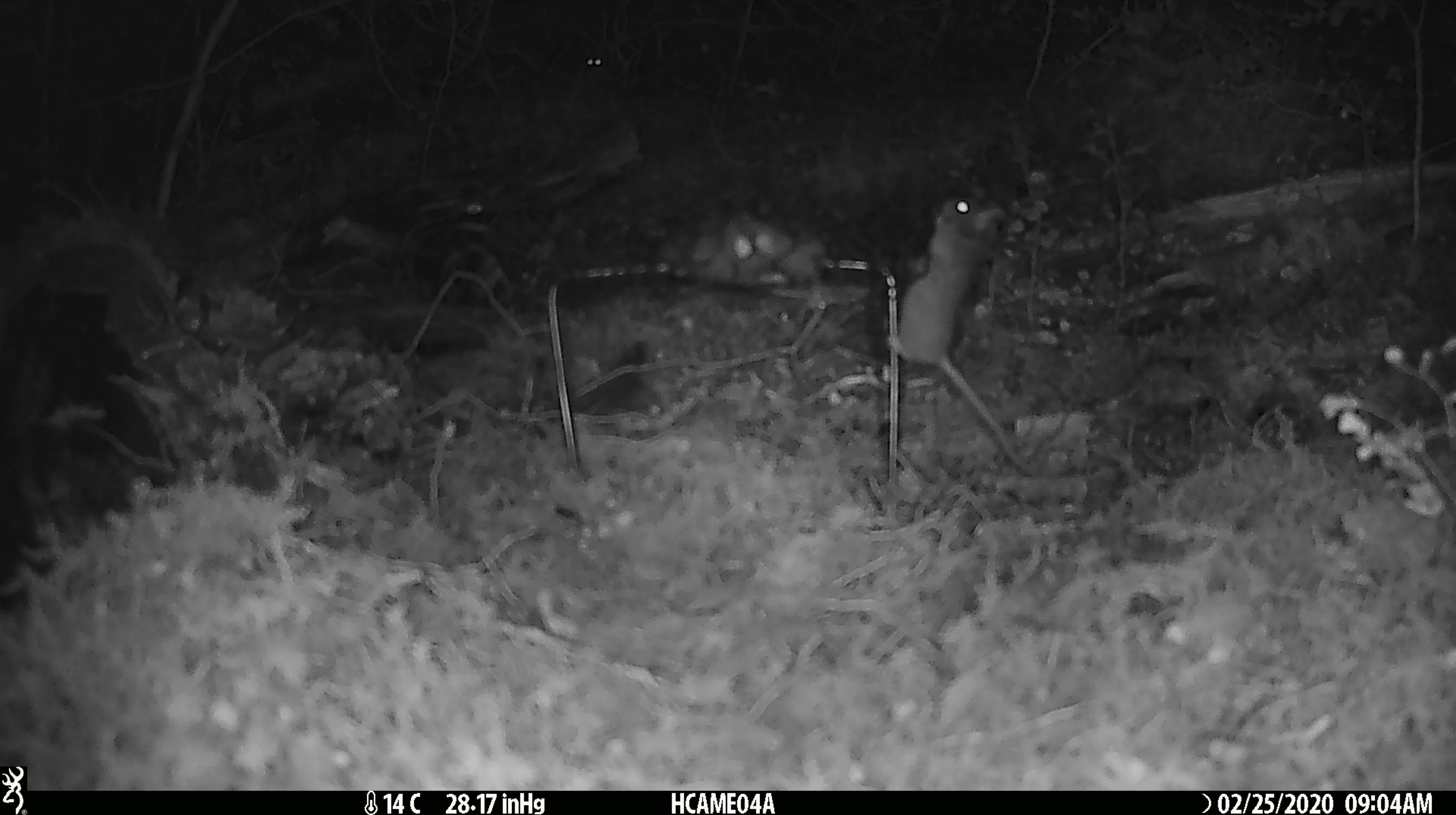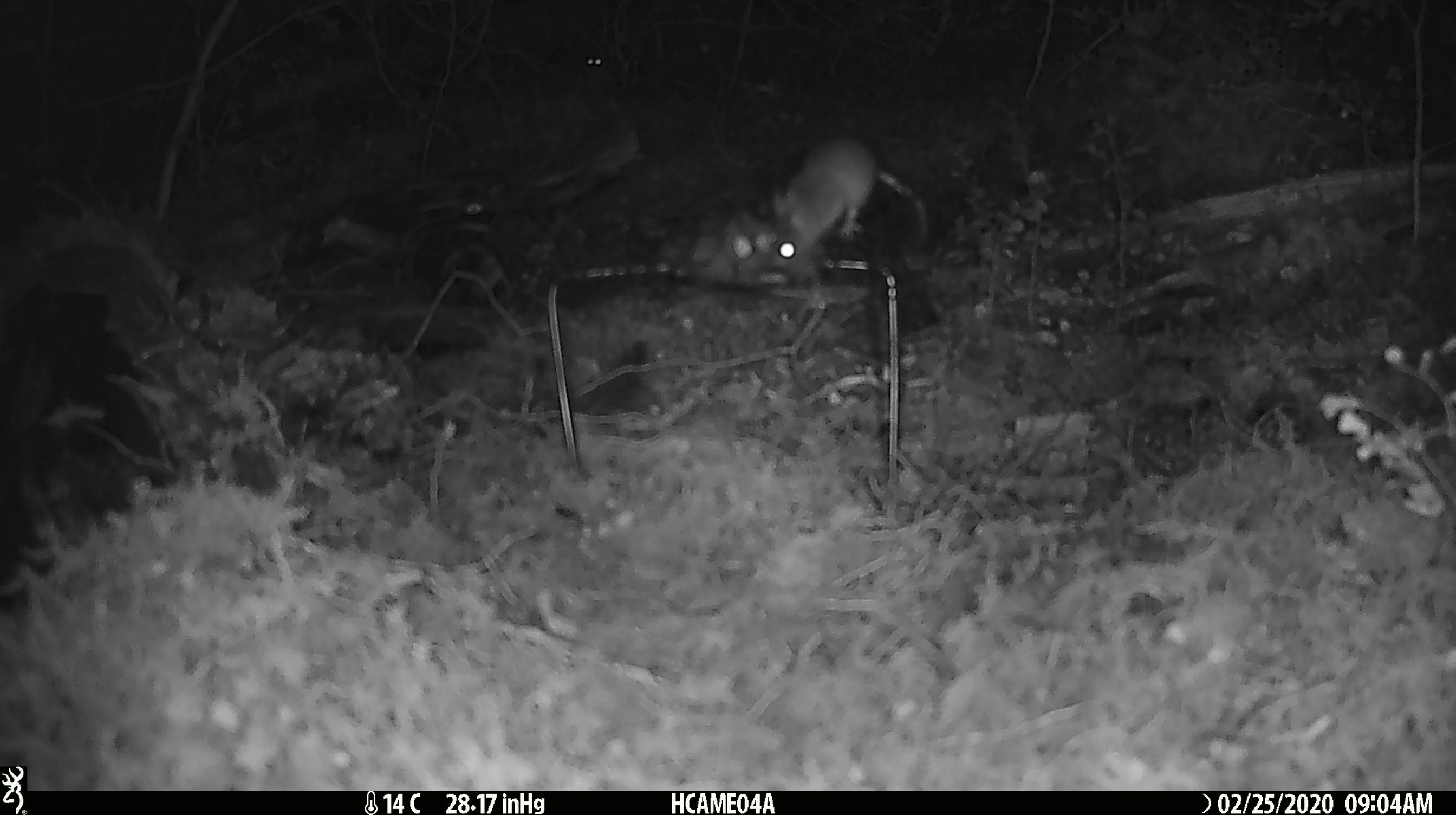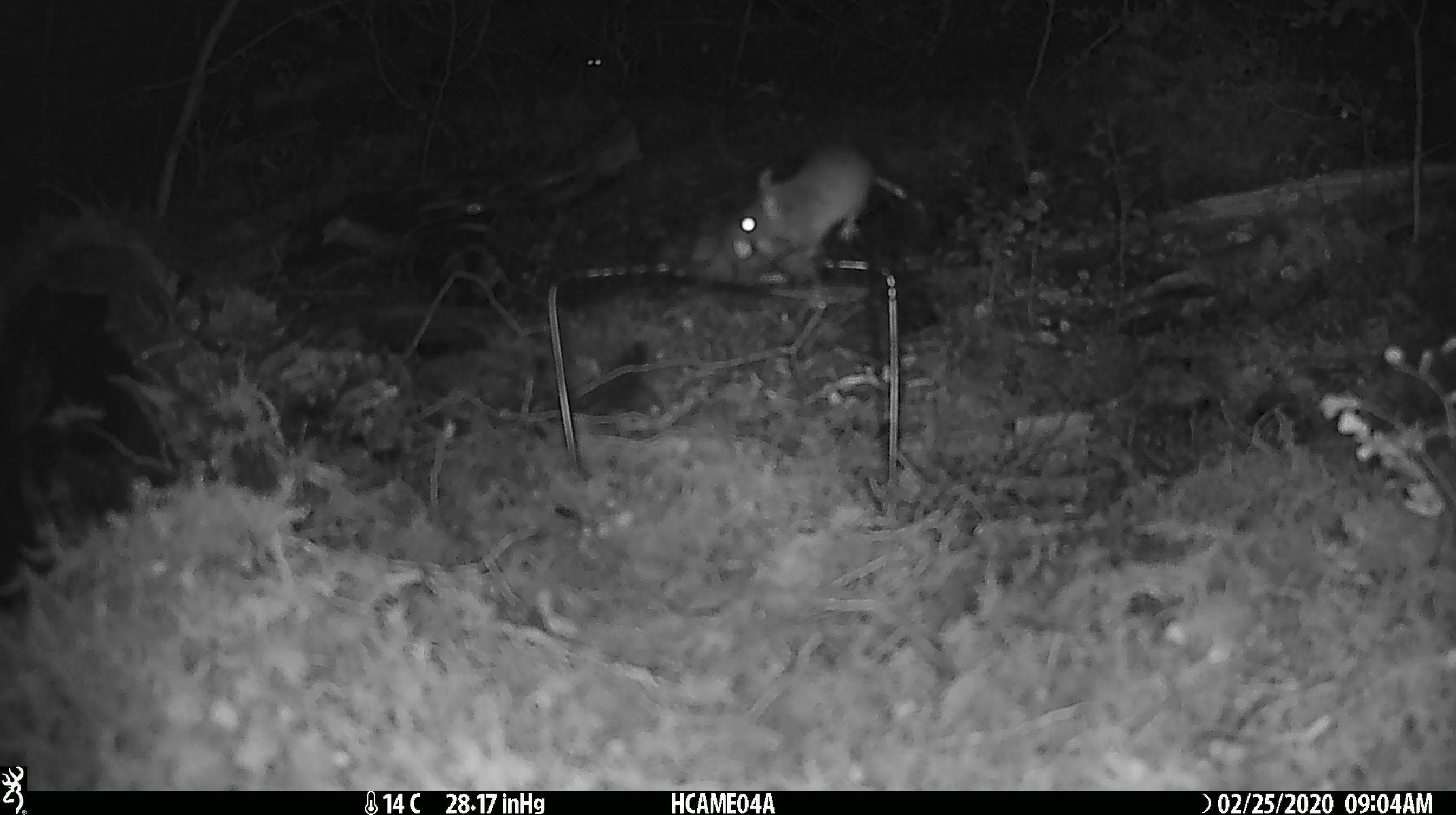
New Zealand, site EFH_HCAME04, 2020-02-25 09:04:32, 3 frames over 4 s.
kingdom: Animalia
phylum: Chordata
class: Mammalia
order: Rodentia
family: Muridae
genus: Mus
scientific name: Mus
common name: mouse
Mouse (Mus).